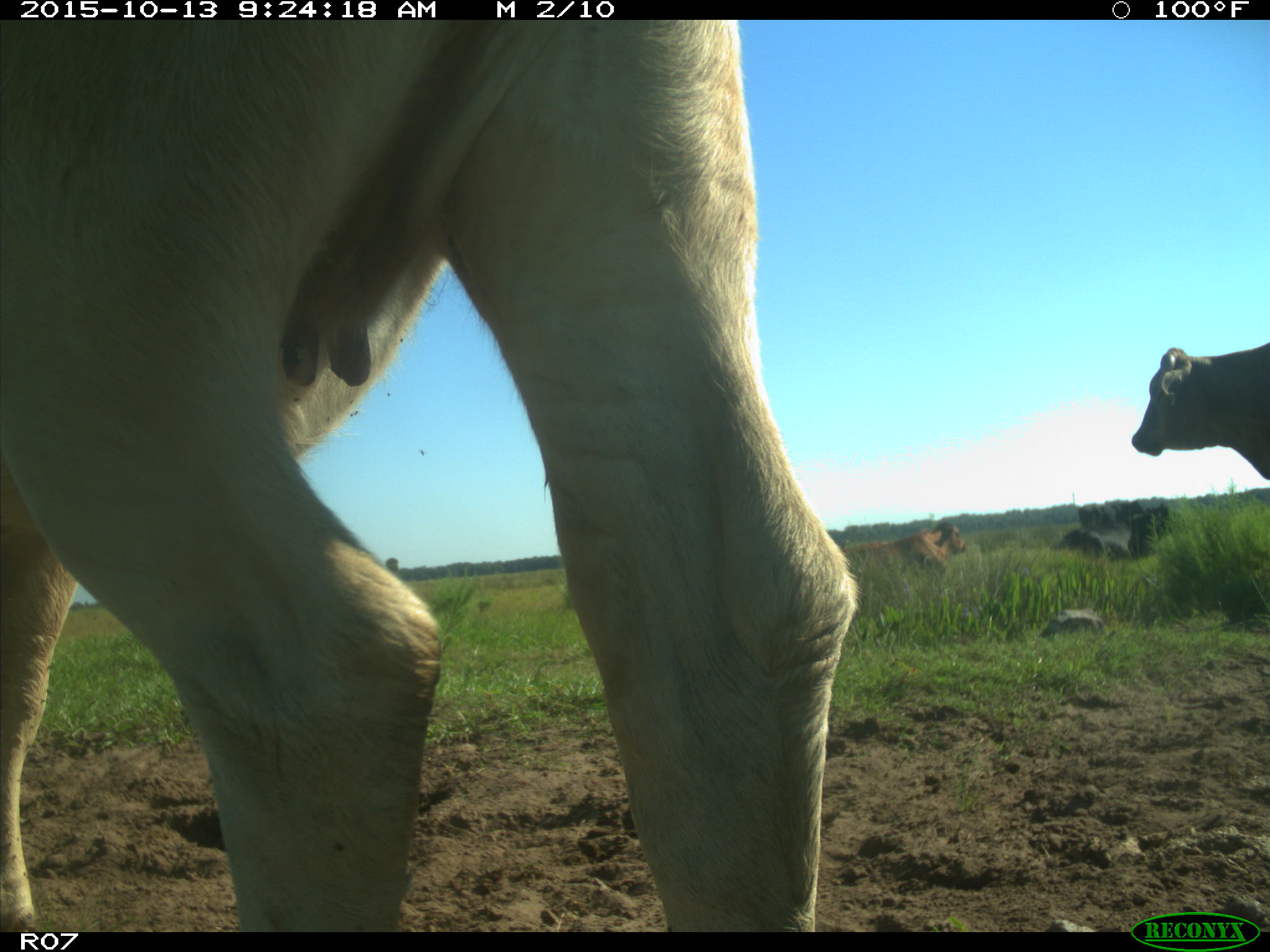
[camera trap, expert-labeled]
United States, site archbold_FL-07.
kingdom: Animalia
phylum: Chordata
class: Mammalia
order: Artiodactyla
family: Bovidae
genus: Bos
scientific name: Bos taurus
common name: domestic cow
Bos taurus (domestic cow).